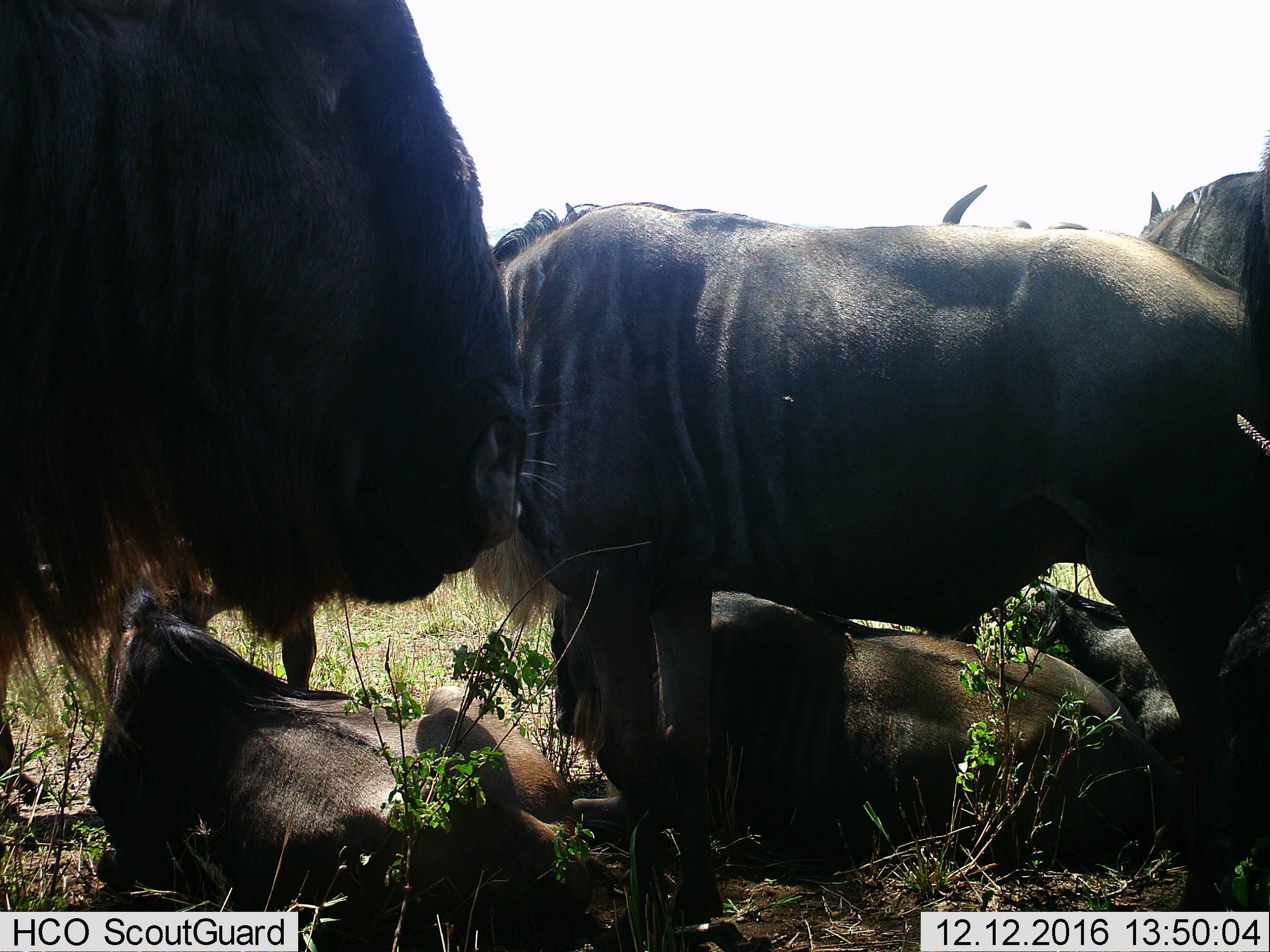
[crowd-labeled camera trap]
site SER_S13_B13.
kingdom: Animalia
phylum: Chordata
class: Mammalia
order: Artiodactyla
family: Bovidae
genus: Connochaetes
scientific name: Connochaetes taurinus taurinus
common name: blue wildebeest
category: wildebeestblue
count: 6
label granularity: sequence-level